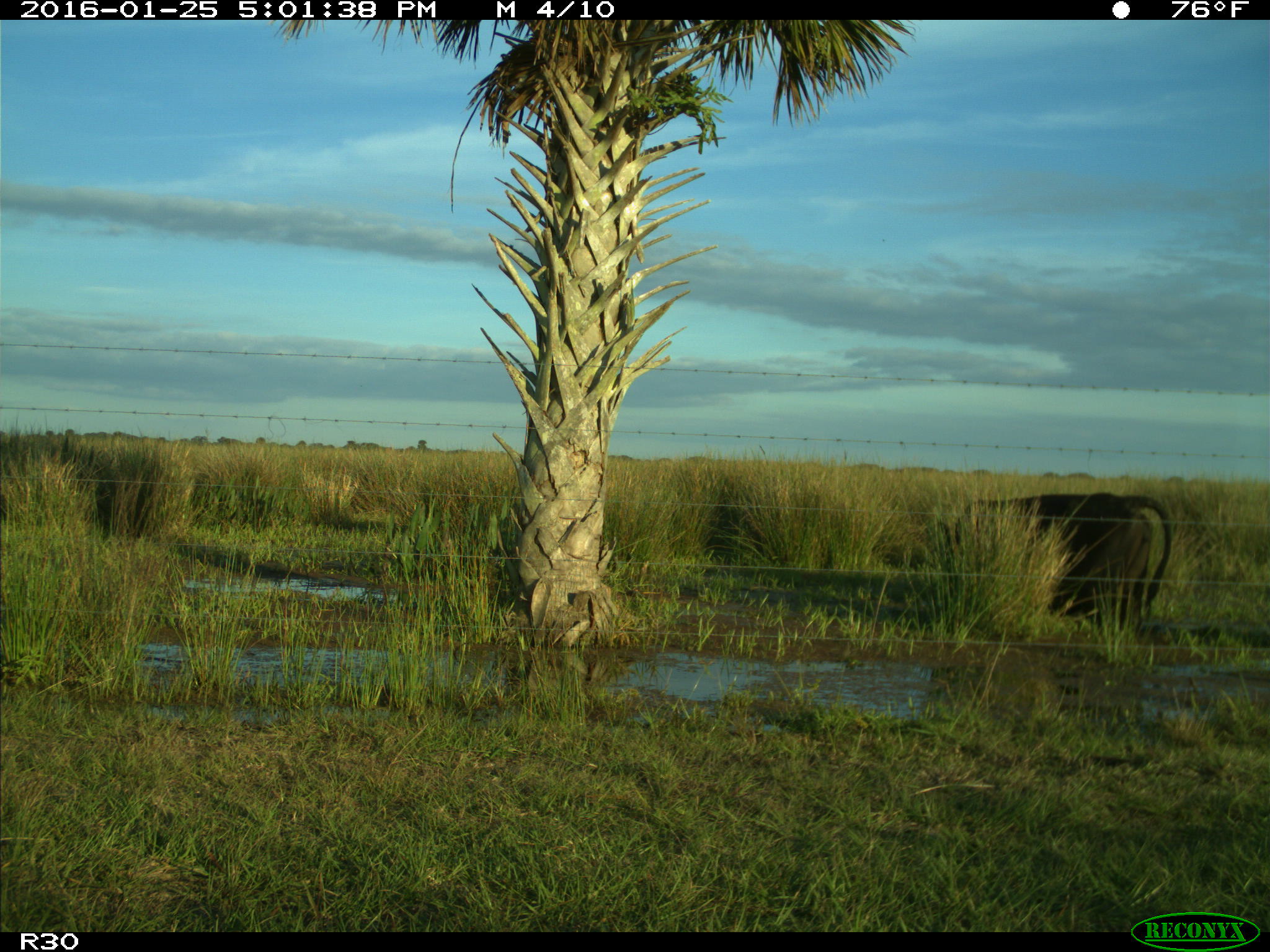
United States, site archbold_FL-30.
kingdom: Animalia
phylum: Chordata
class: Mammalia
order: Artiodactyla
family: Bovidae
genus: Bos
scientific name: Bos taurus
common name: domestic cow